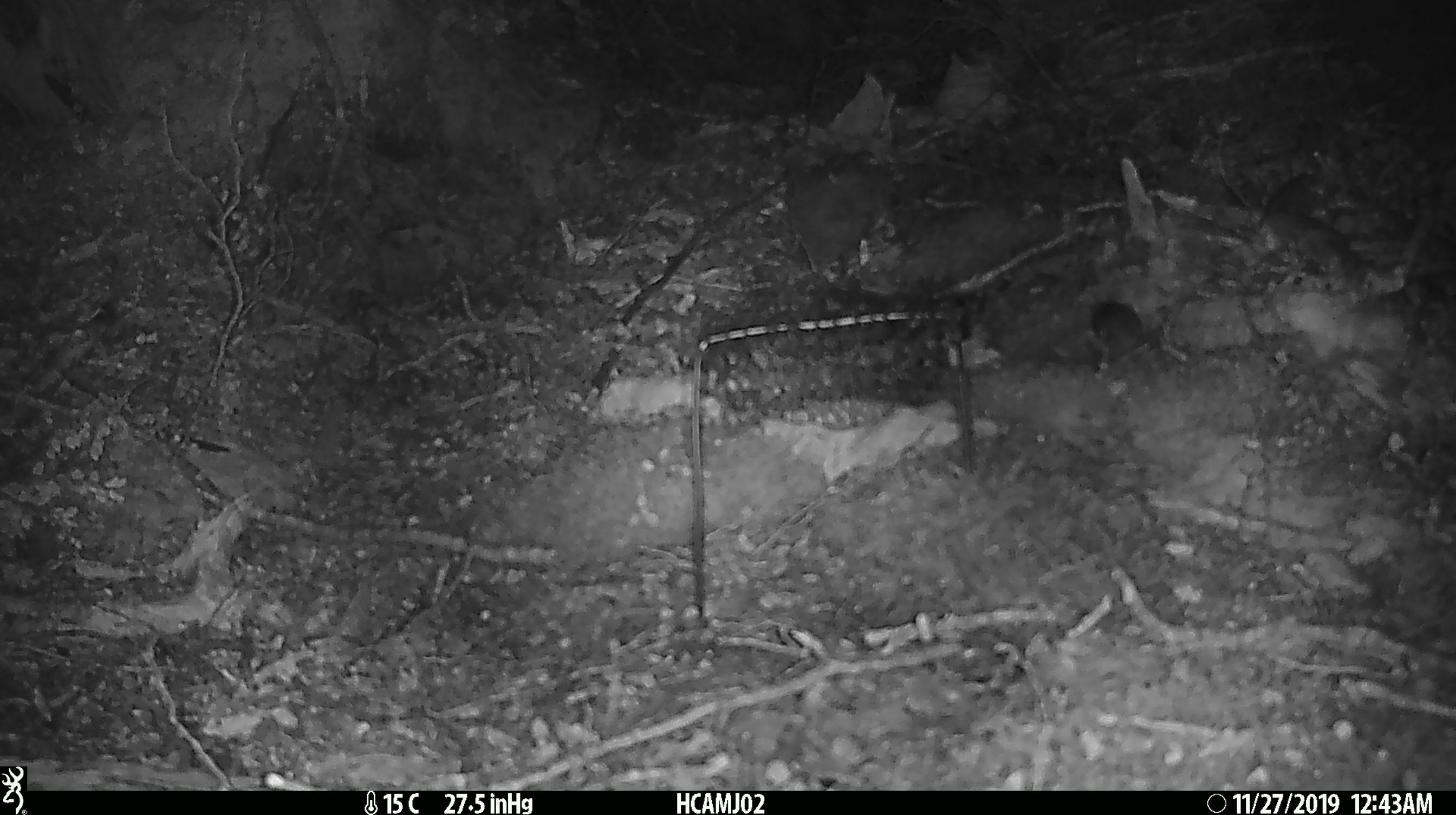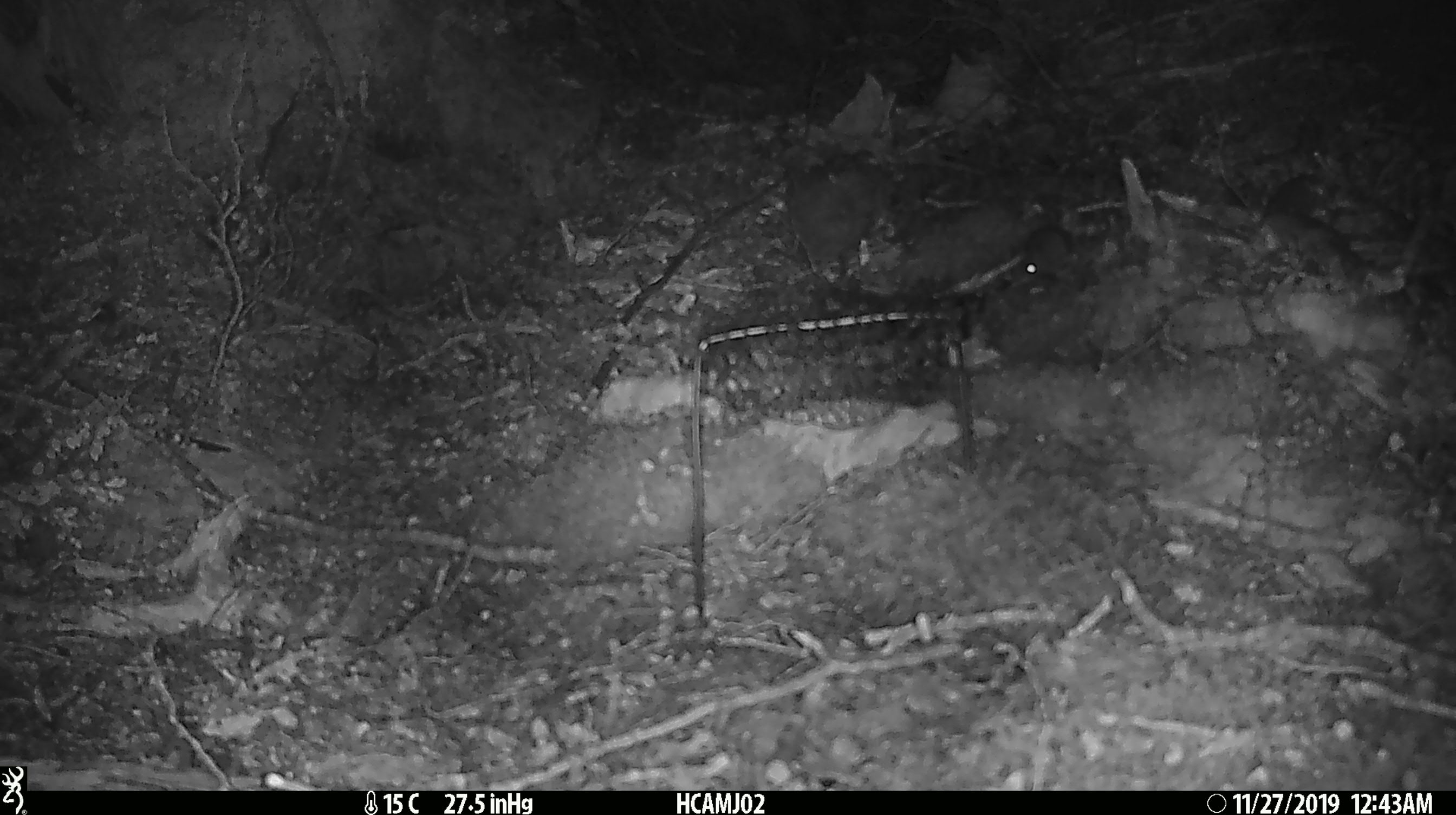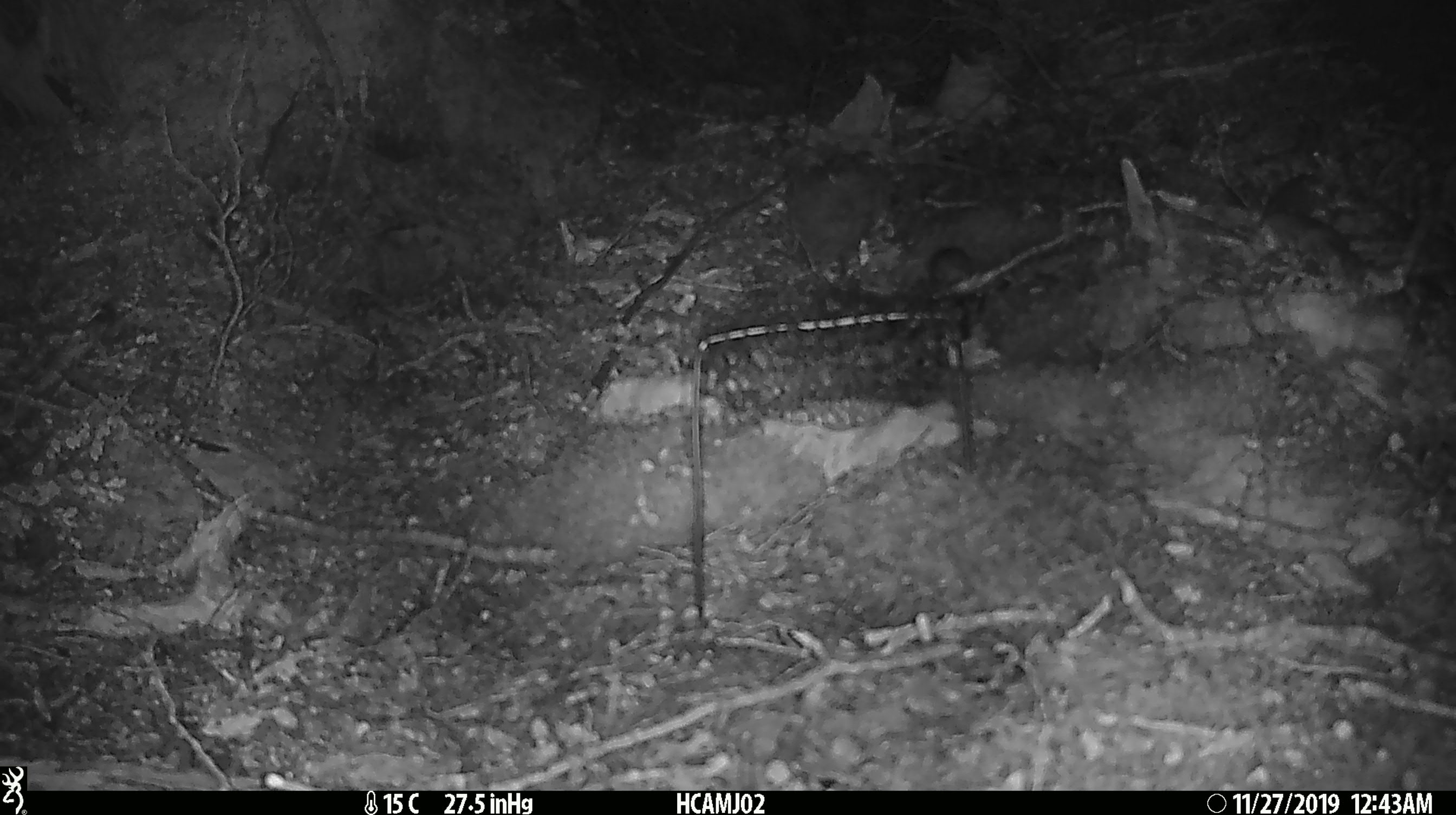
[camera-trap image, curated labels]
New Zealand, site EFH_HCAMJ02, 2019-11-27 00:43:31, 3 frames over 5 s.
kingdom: Animalia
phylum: Chordata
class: Mammalia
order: Rodentia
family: Muridae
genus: Mus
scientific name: Mus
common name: mouse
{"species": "mouse (Mus)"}